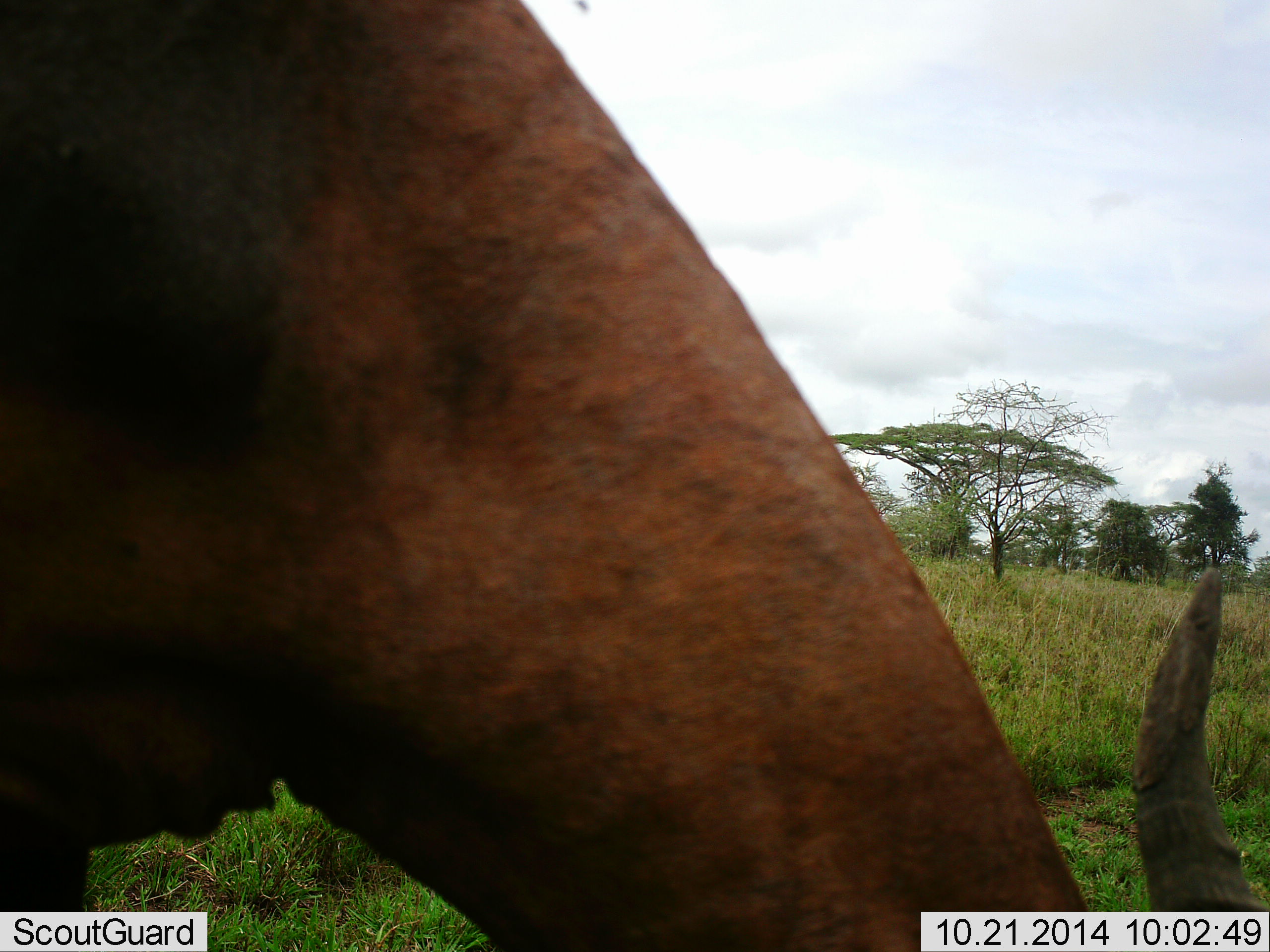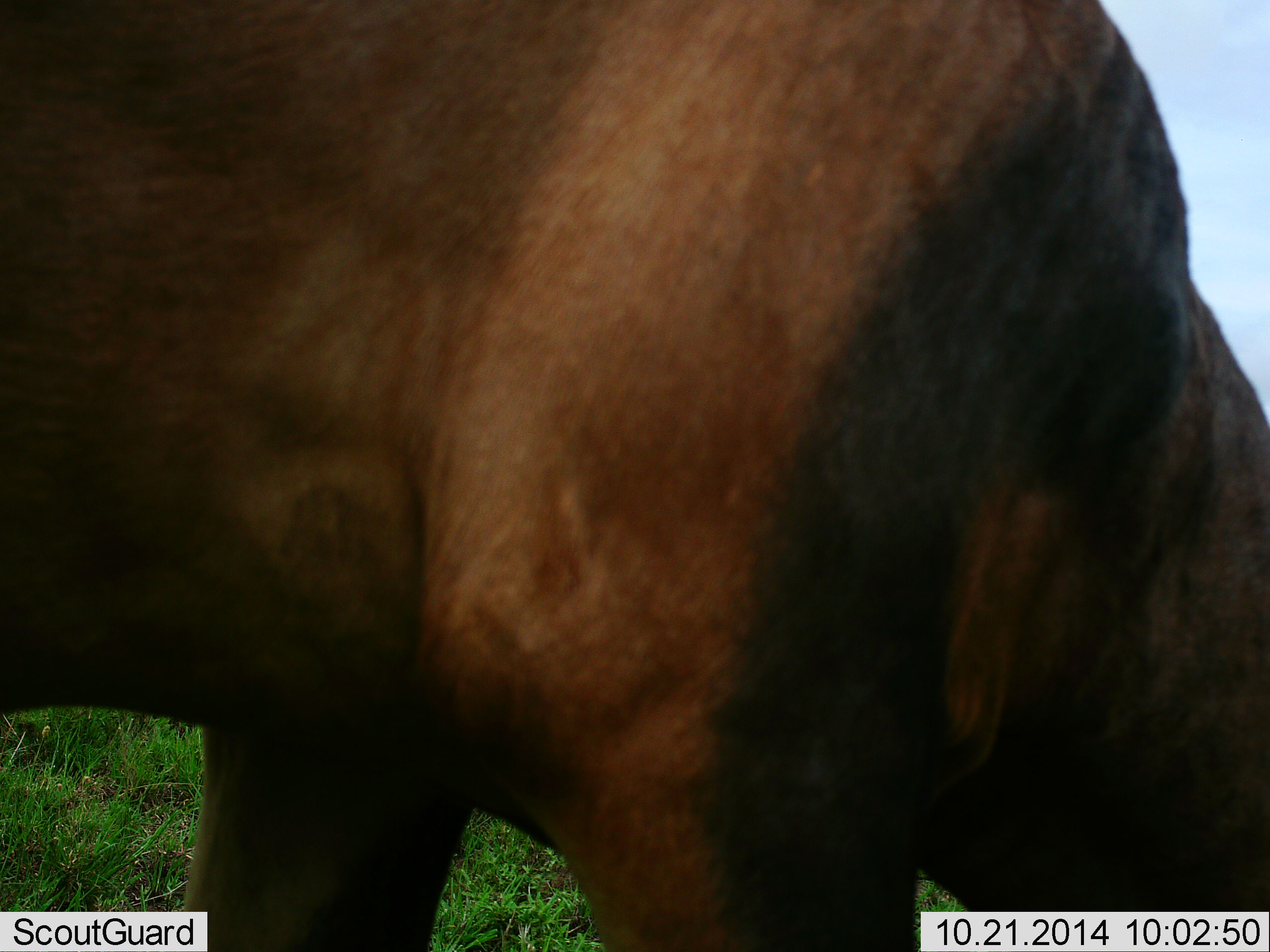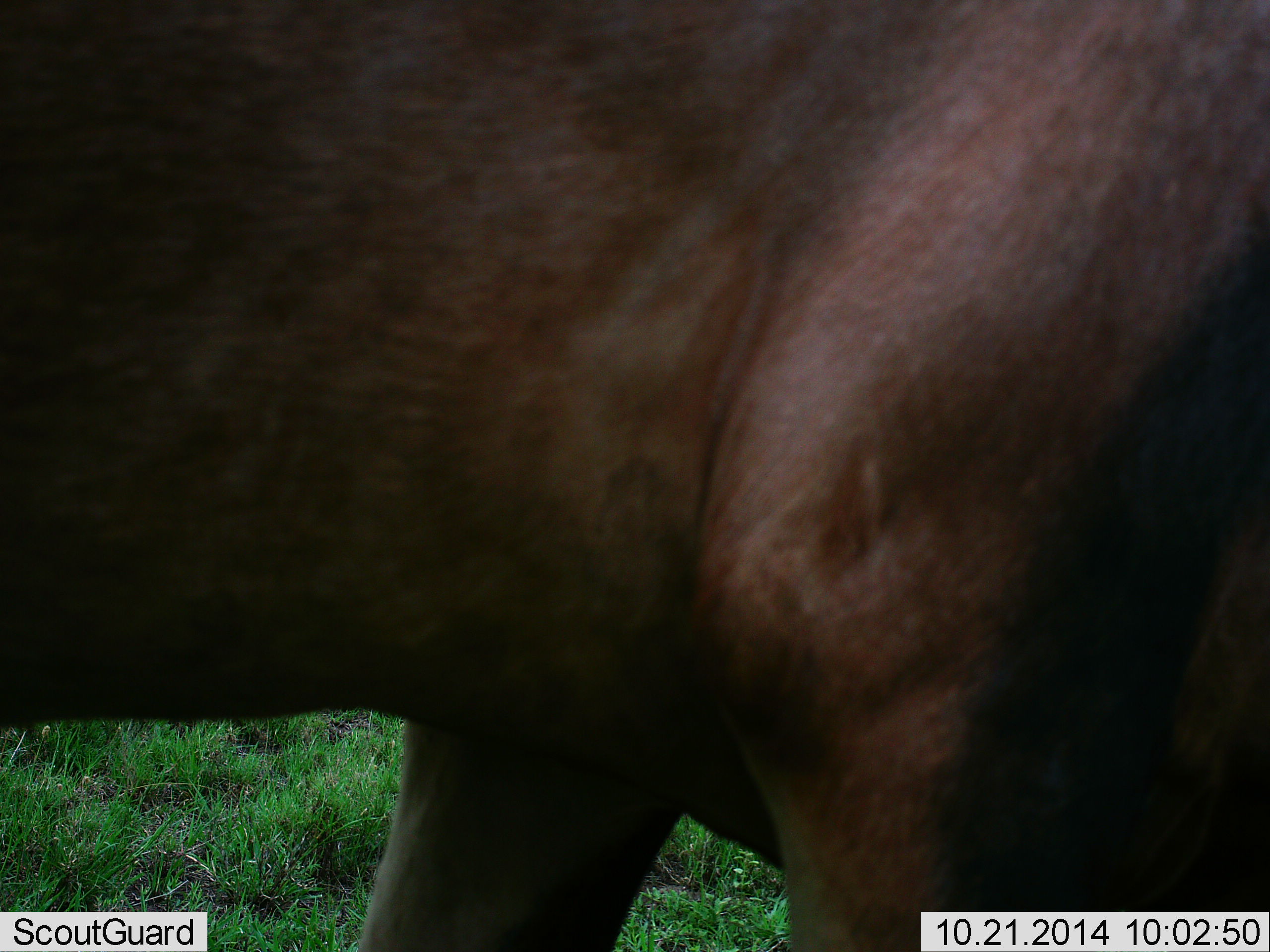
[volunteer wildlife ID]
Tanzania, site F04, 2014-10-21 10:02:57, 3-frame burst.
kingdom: Animalia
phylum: Chordata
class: Mammalia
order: Artiodactyla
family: Bovidae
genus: Damaliscus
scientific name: Damaliscus lunatus jimela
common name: topi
Topi (Damaliscus lunatus jimela), count 1. Behavior (volunteer vote fractions): standing 29%, resting 0%, moving 29%, interacting 0%. Young present (vote fraction): 0%. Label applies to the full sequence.